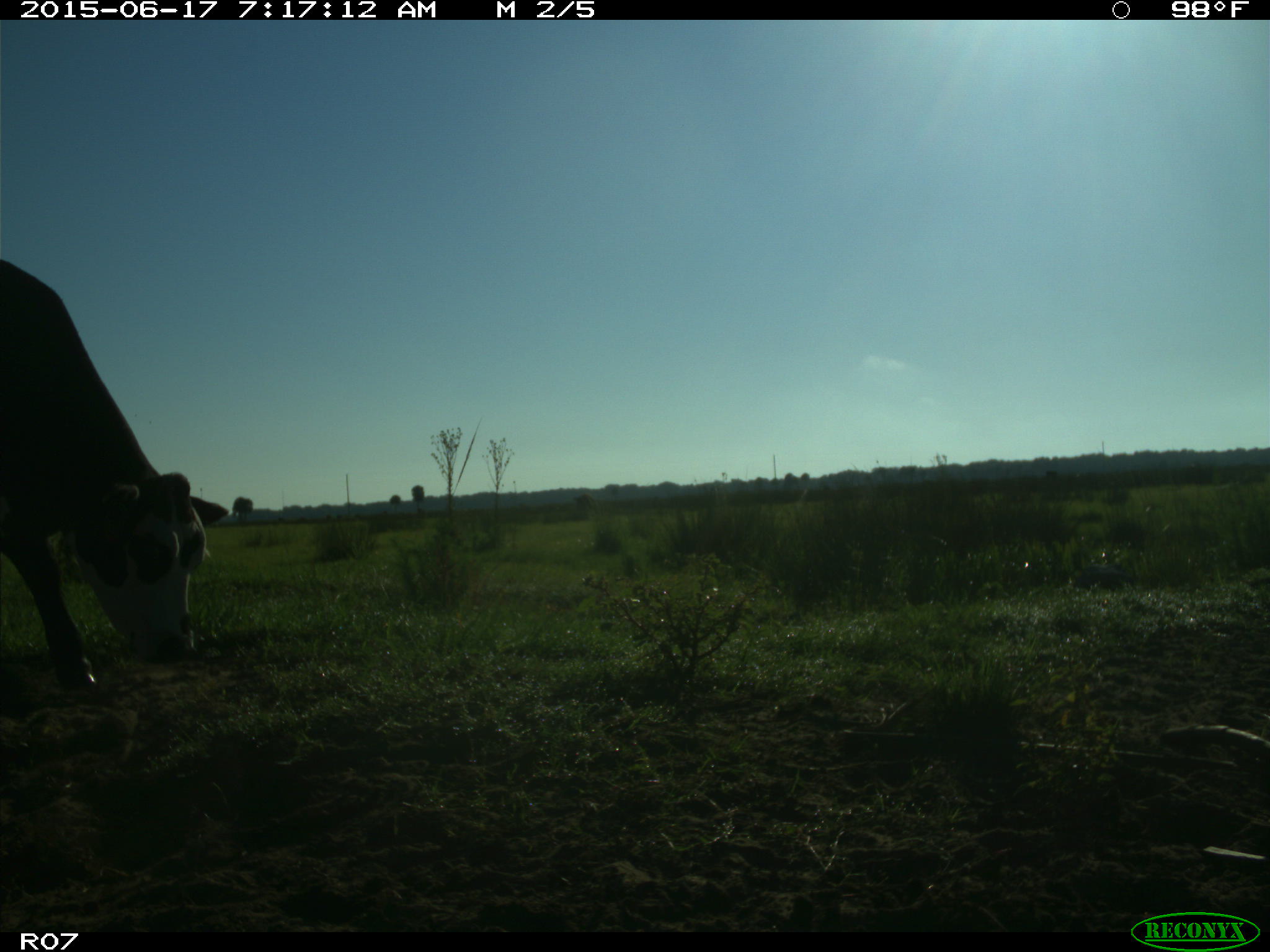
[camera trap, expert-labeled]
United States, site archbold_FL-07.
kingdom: Animalia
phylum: Chordata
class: Mammalia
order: Artiodactyla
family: Bovidae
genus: Bos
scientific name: Bos taurus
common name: domestic cow